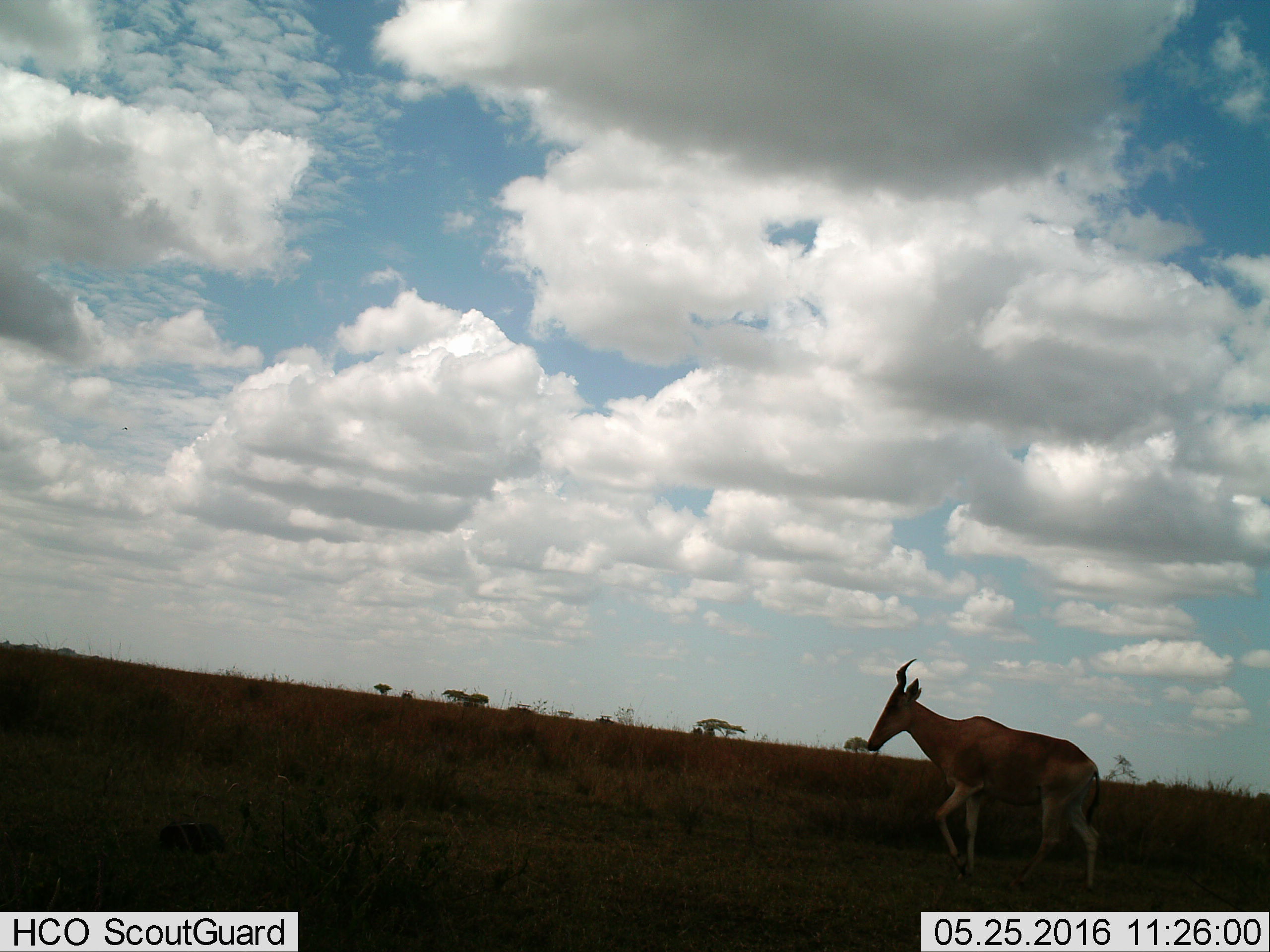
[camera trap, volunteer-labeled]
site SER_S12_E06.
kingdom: Animalia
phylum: Chordata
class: Mammalia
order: Artiodactyla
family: Bovidae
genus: Alcelaphus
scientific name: Alcelaphus buselaphus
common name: hartebeest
Hartebeest (Alcelaphus buselaphus), count 1. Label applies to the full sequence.